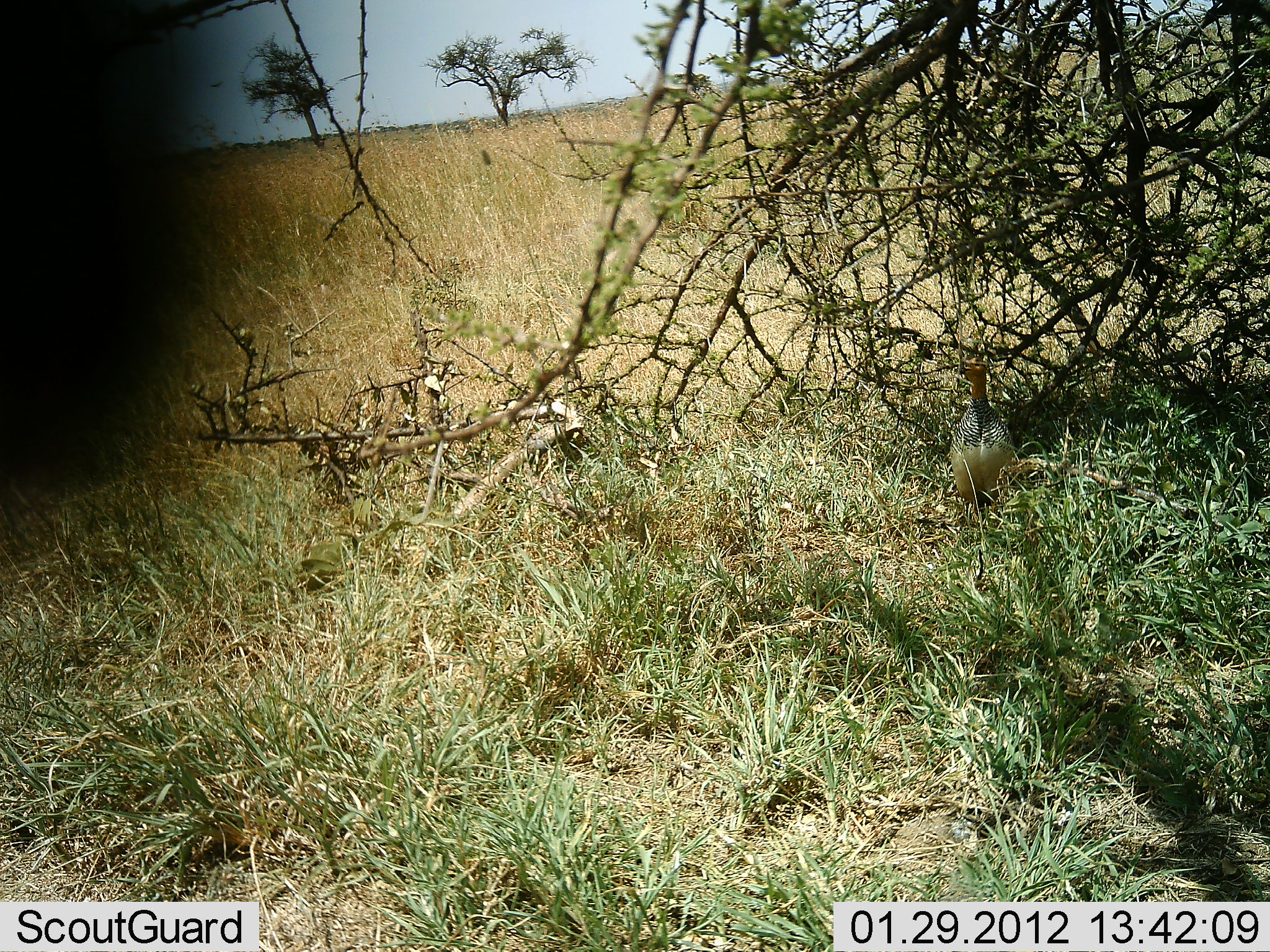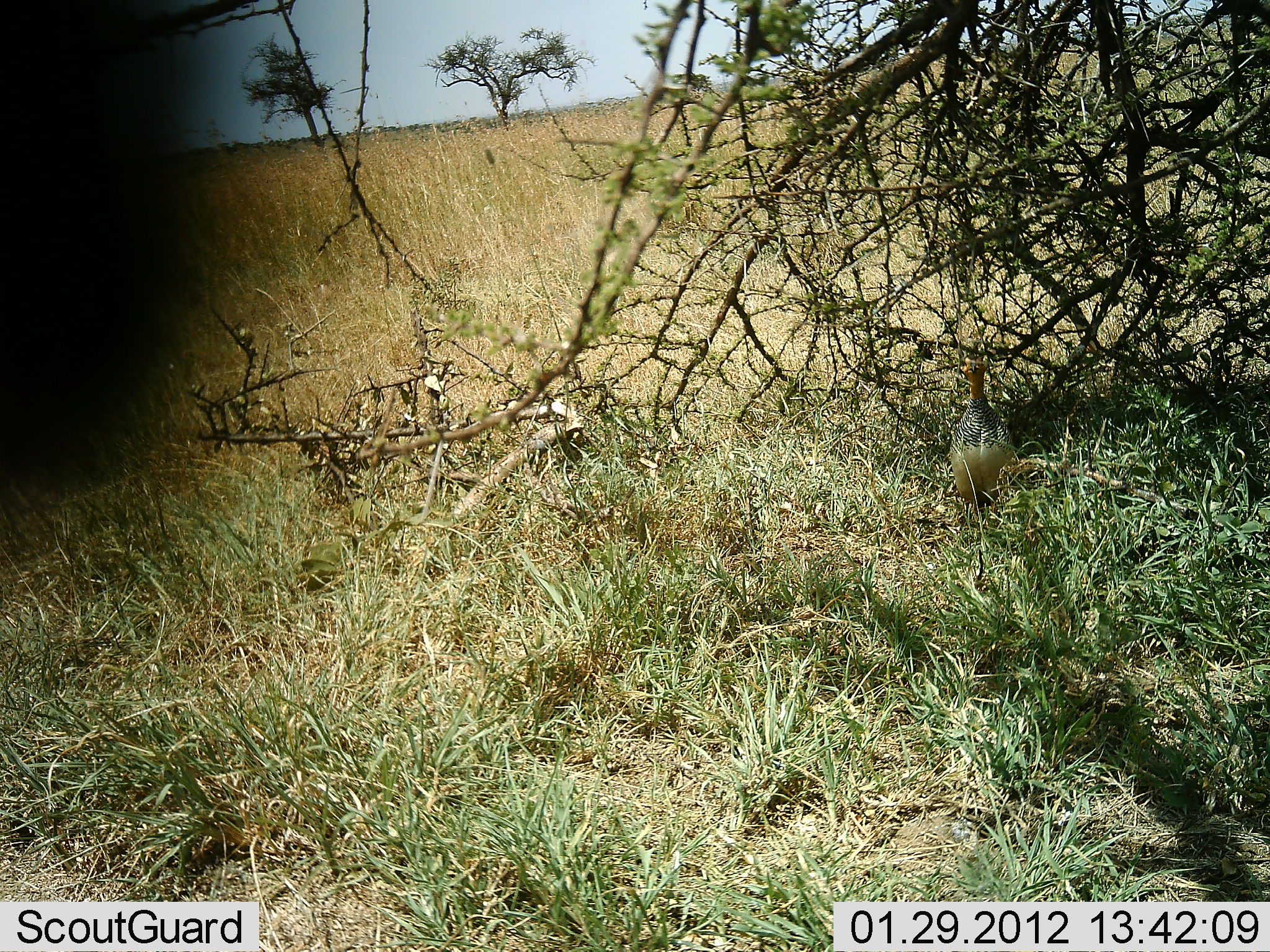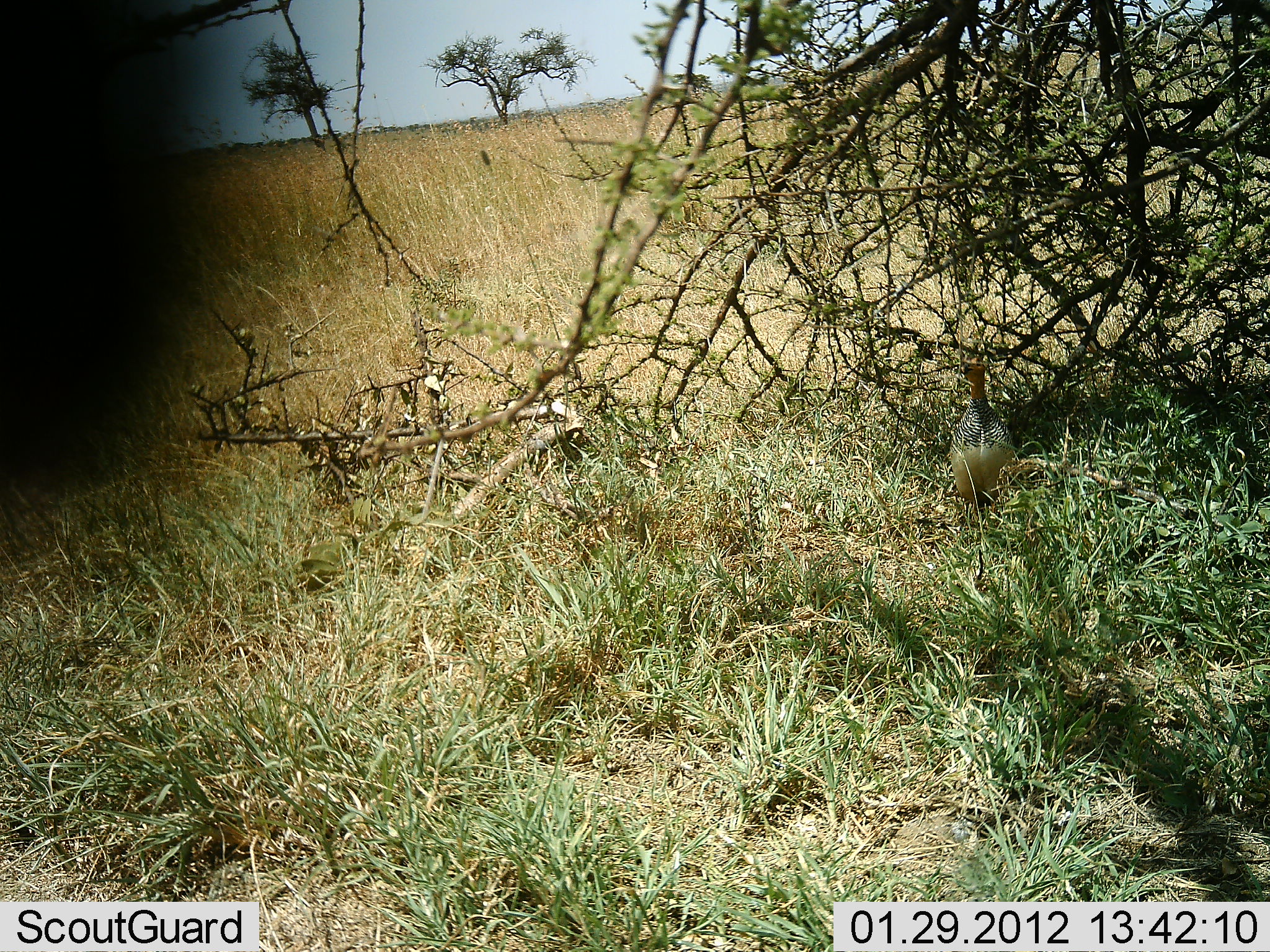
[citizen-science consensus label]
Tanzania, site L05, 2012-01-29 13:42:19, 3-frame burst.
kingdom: Animalia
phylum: Chordata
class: Aves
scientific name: Aves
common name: bird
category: otherbird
Otherbird (bird) (Aves), count 1. Behavior (volunteer vote fractions): standing 89%, resting 11%, moving 0%, interacting 0%. Young present (vote fraction): 0%. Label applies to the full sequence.